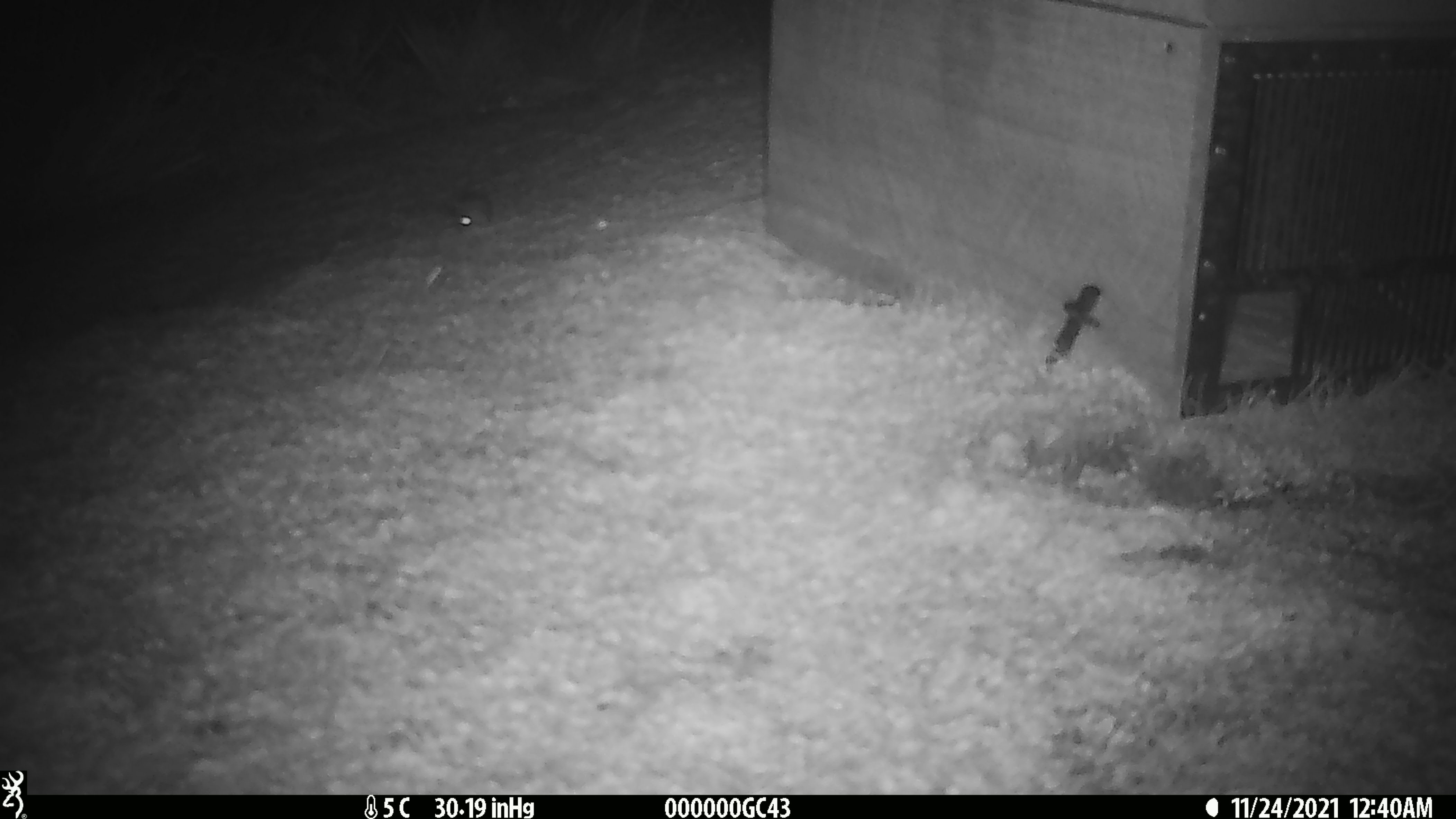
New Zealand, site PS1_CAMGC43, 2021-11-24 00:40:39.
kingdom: Animalia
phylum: Chordata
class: Mammalia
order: Rodentia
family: Muridae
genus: Mus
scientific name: Mus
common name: mouse